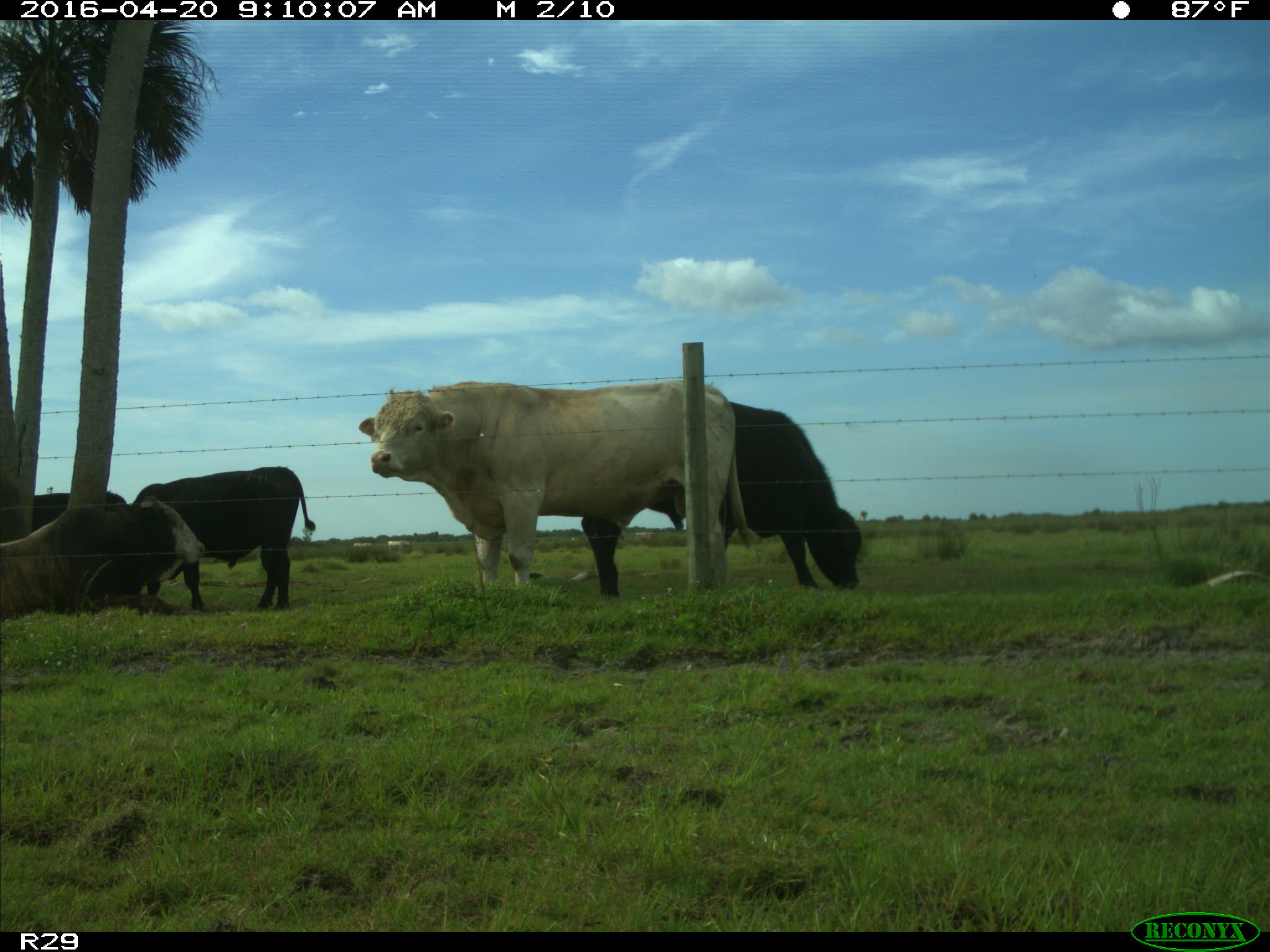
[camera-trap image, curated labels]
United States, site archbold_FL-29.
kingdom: Animalia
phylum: Chordata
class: Mammalia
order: Artiodactyla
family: Bovidae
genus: Bos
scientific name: Bos taurus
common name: domestic cow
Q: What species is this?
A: Bos taurus (domestic cow).